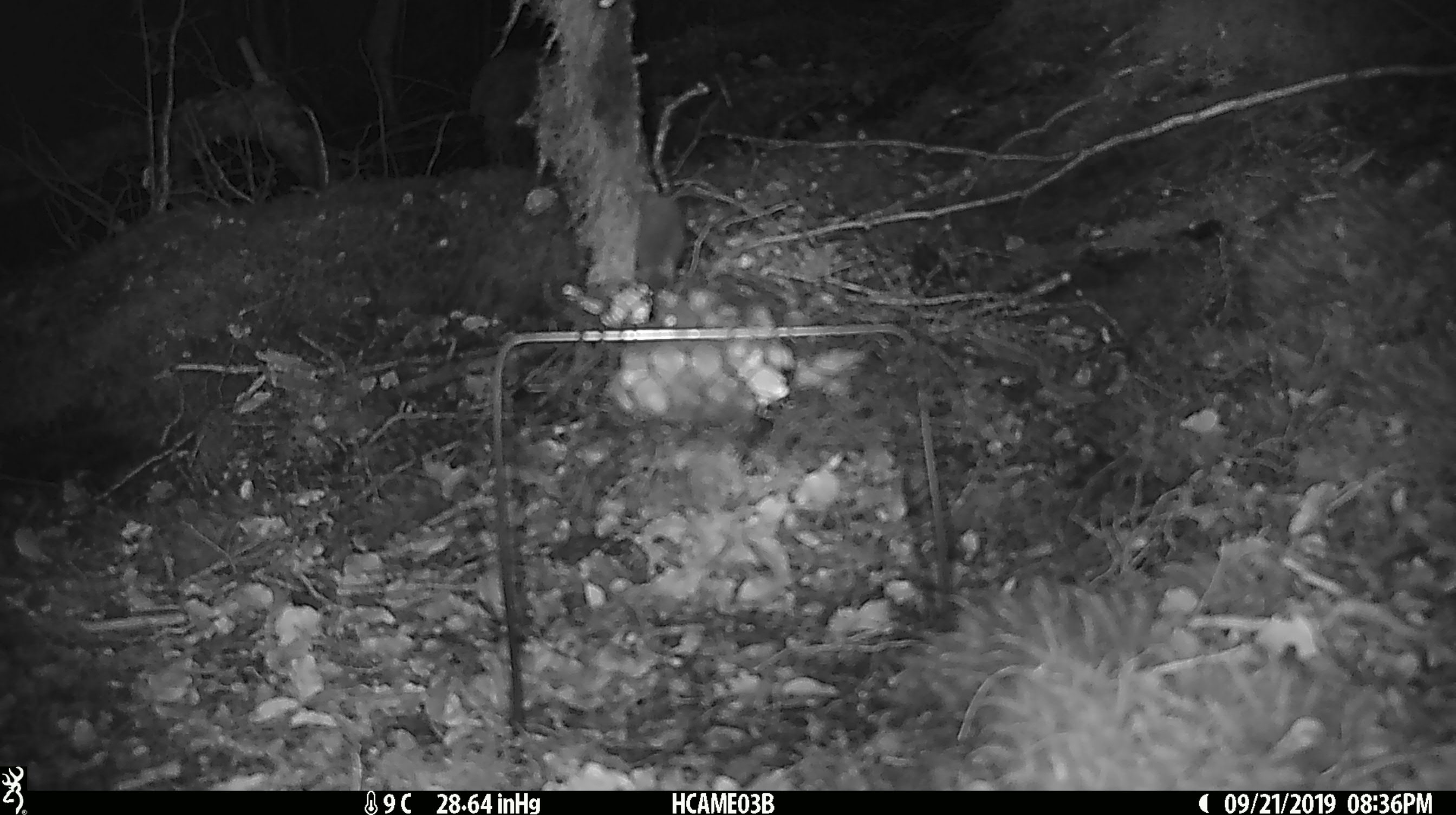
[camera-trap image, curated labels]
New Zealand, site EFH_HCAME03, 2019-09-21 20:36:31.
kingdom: Animalia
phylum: Chordata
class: Mammalia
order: Rodentia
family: Muridae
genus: Mus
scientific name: Mus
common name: mouse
Mouse (Mus).